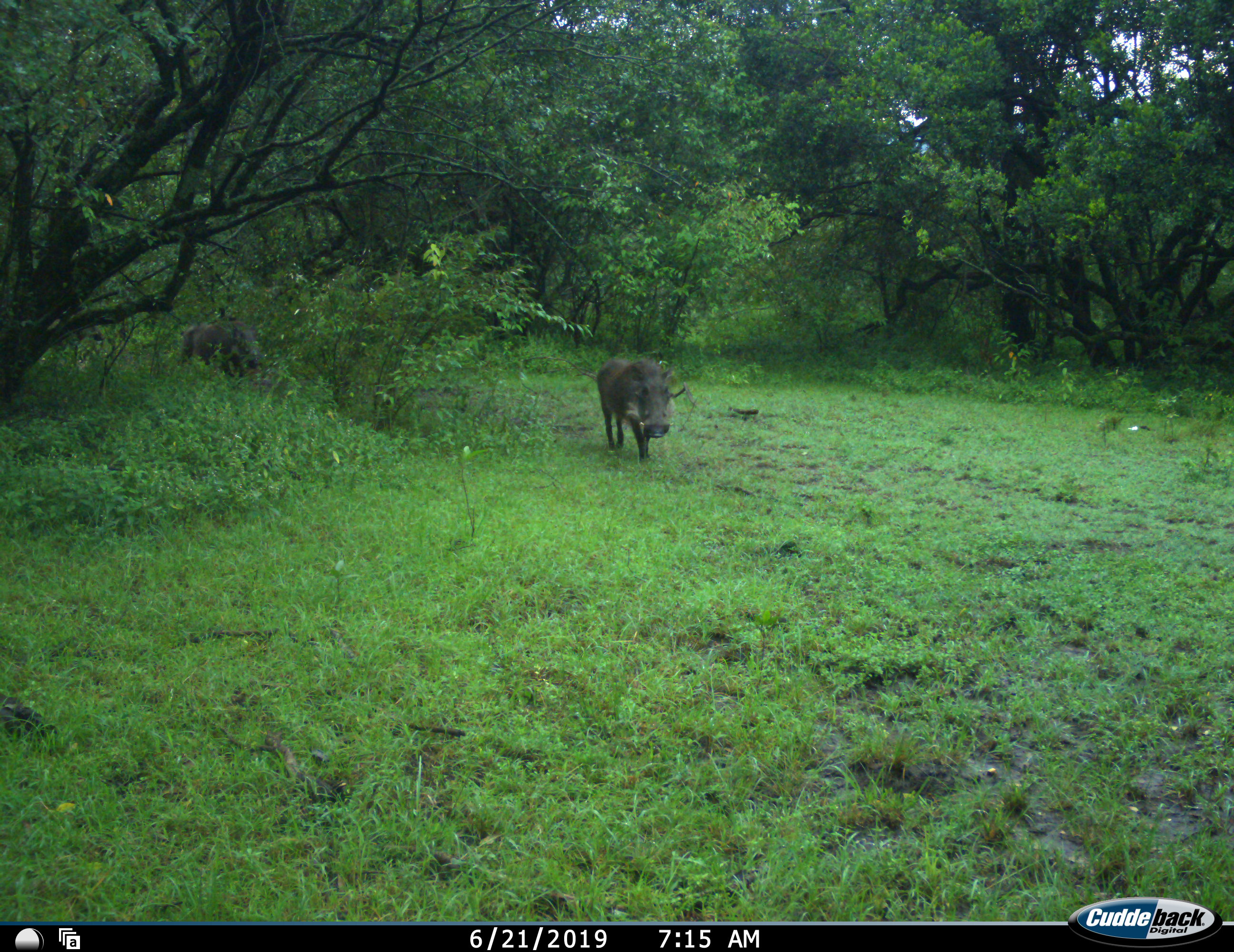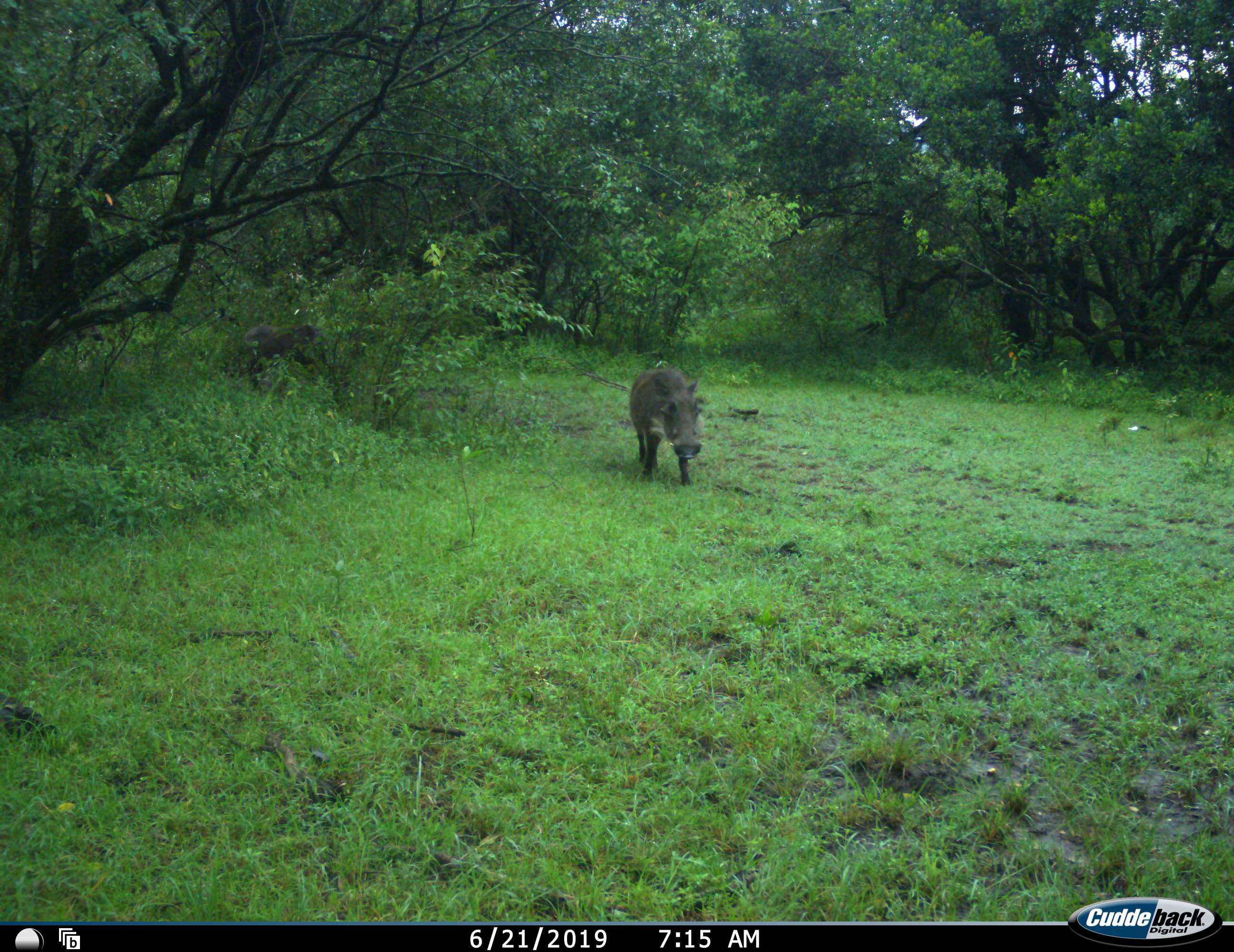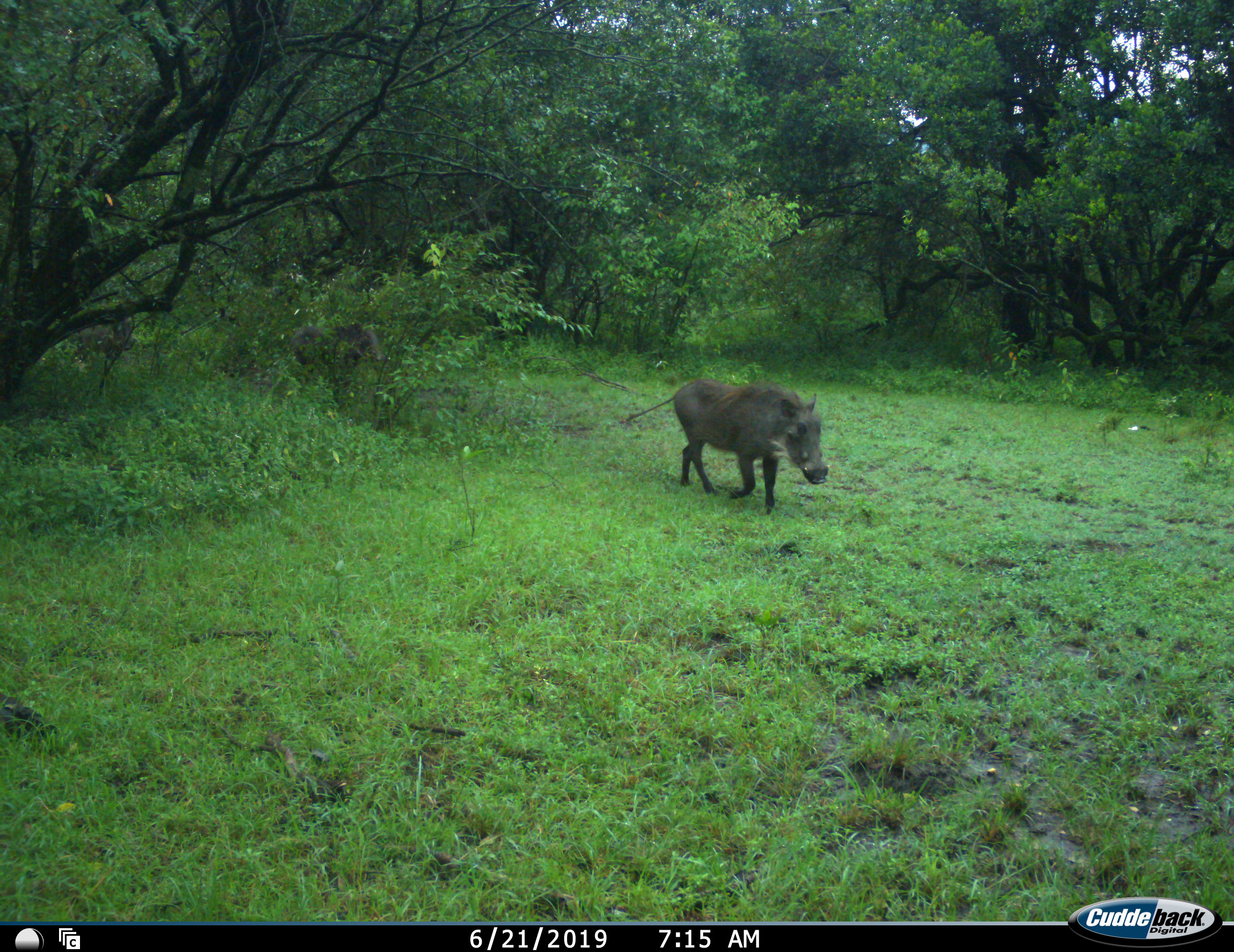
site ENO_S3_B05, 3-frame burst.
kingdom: Animalia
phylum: Chordata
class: Mammalia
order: Artiodactyla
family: Suidae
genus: Phacochoerus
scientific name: Phacochoerus africanus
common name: warthog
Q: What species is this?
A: Warthog (Phacochoerus africanus).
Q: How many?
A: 3.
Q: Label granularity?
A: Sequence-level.